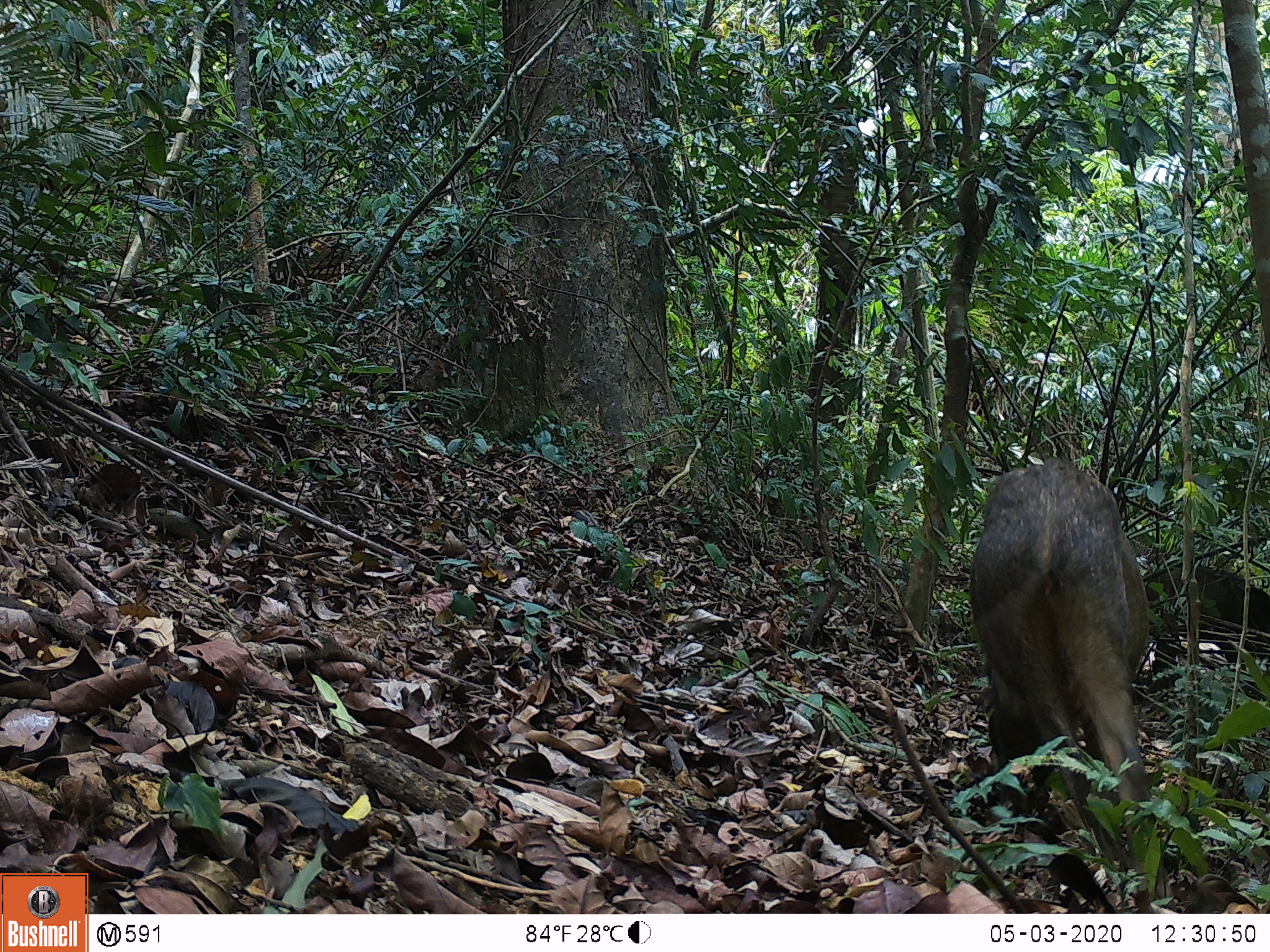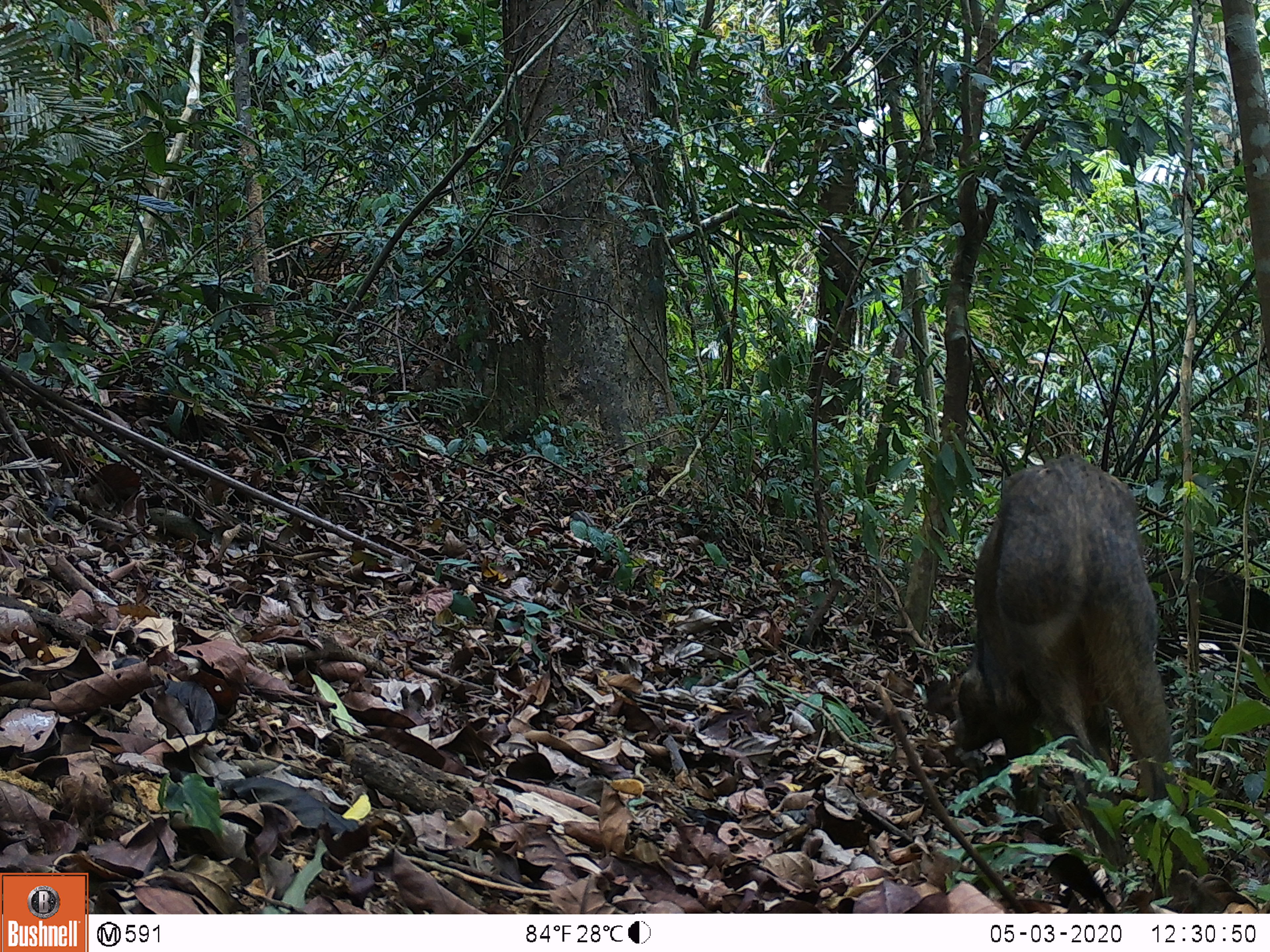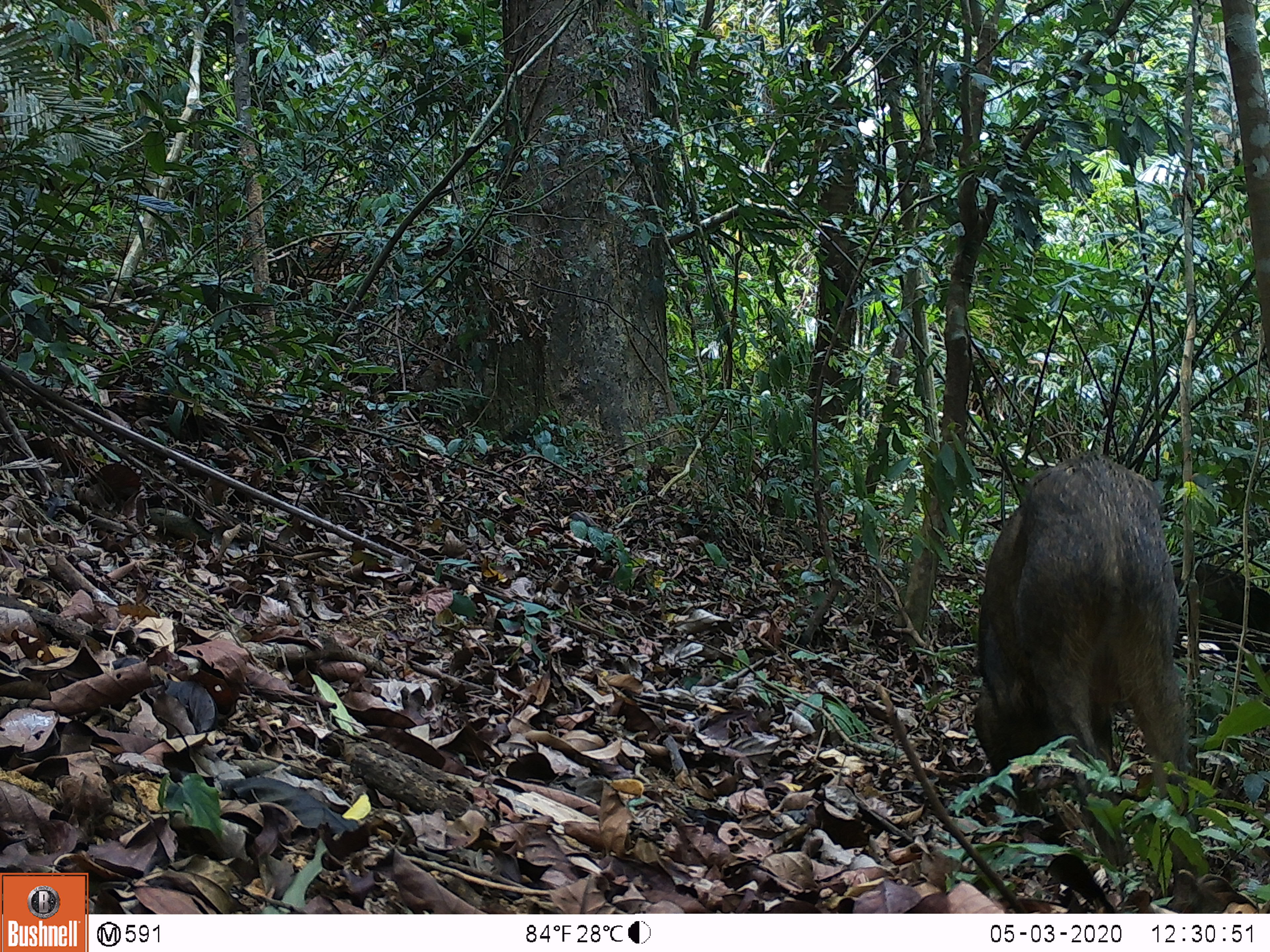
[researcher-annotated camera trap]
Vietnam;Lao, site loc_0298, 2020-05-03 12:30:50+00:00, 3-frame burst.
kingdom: Animalia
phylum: Chordata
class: Mammalia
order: Artiodactyla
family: Suidae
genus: Sus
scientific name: Sus scrofa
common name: eurasian wild pig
Eurasian wild pig (Sus scrofa). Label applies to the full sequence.